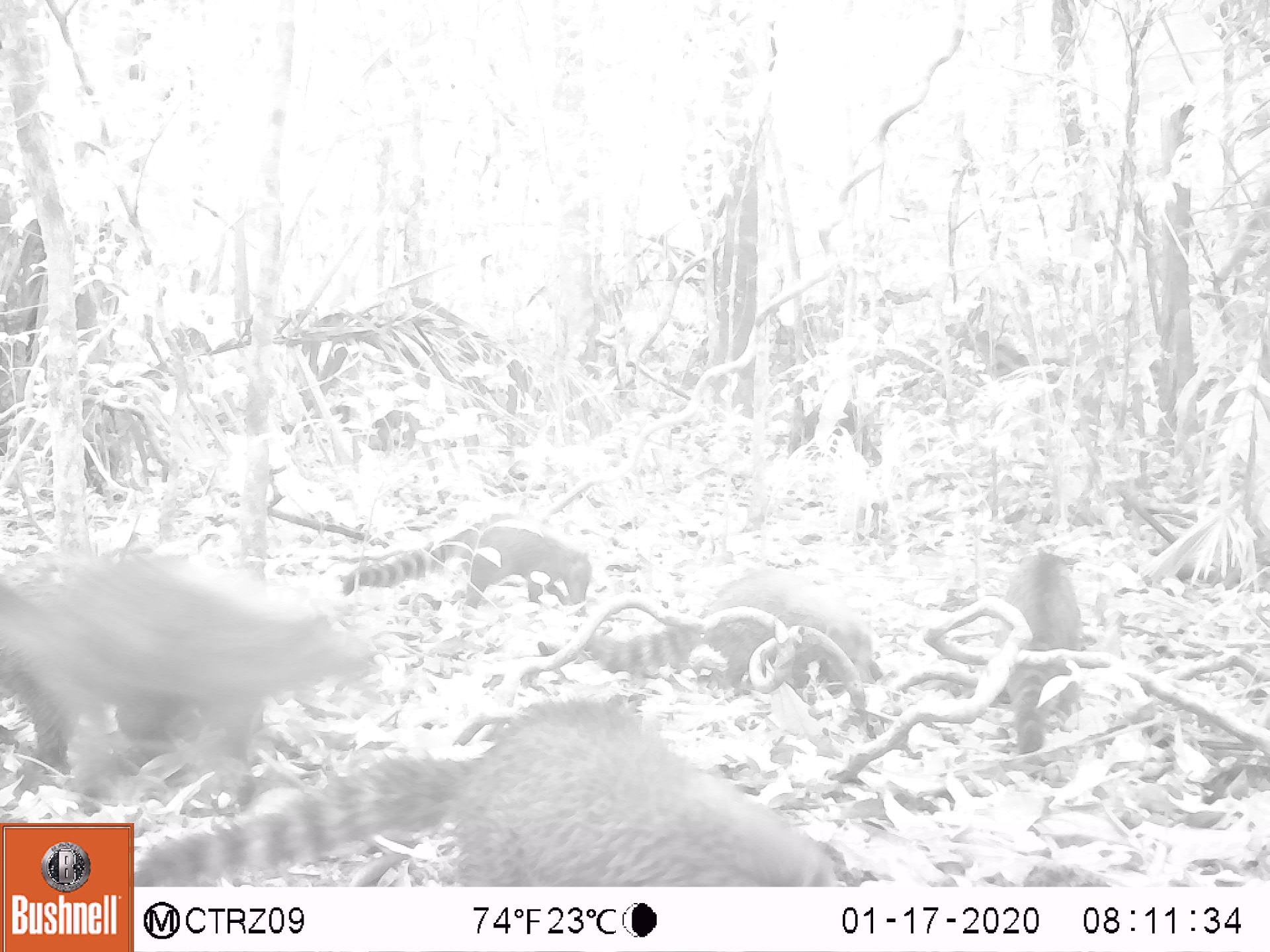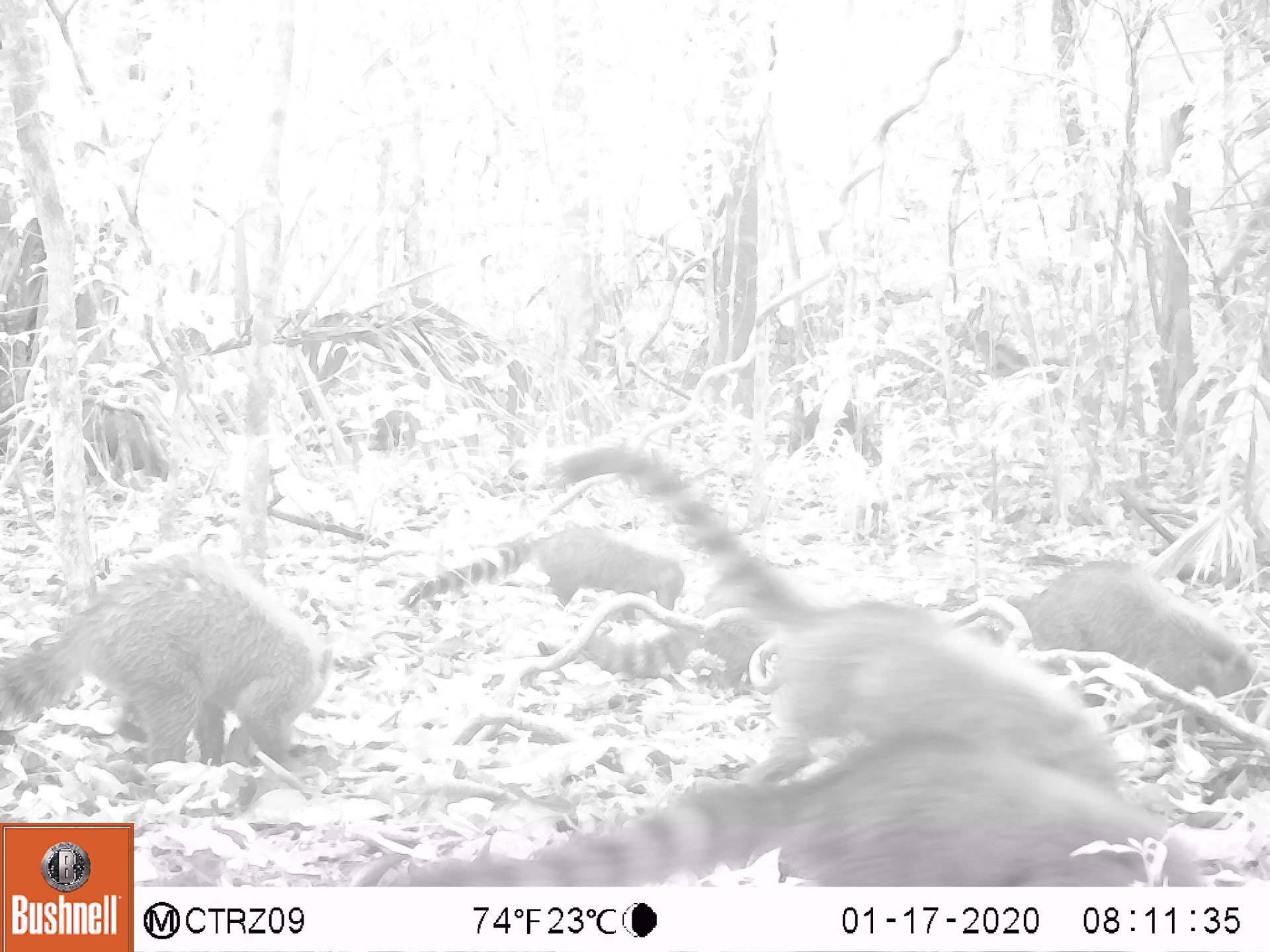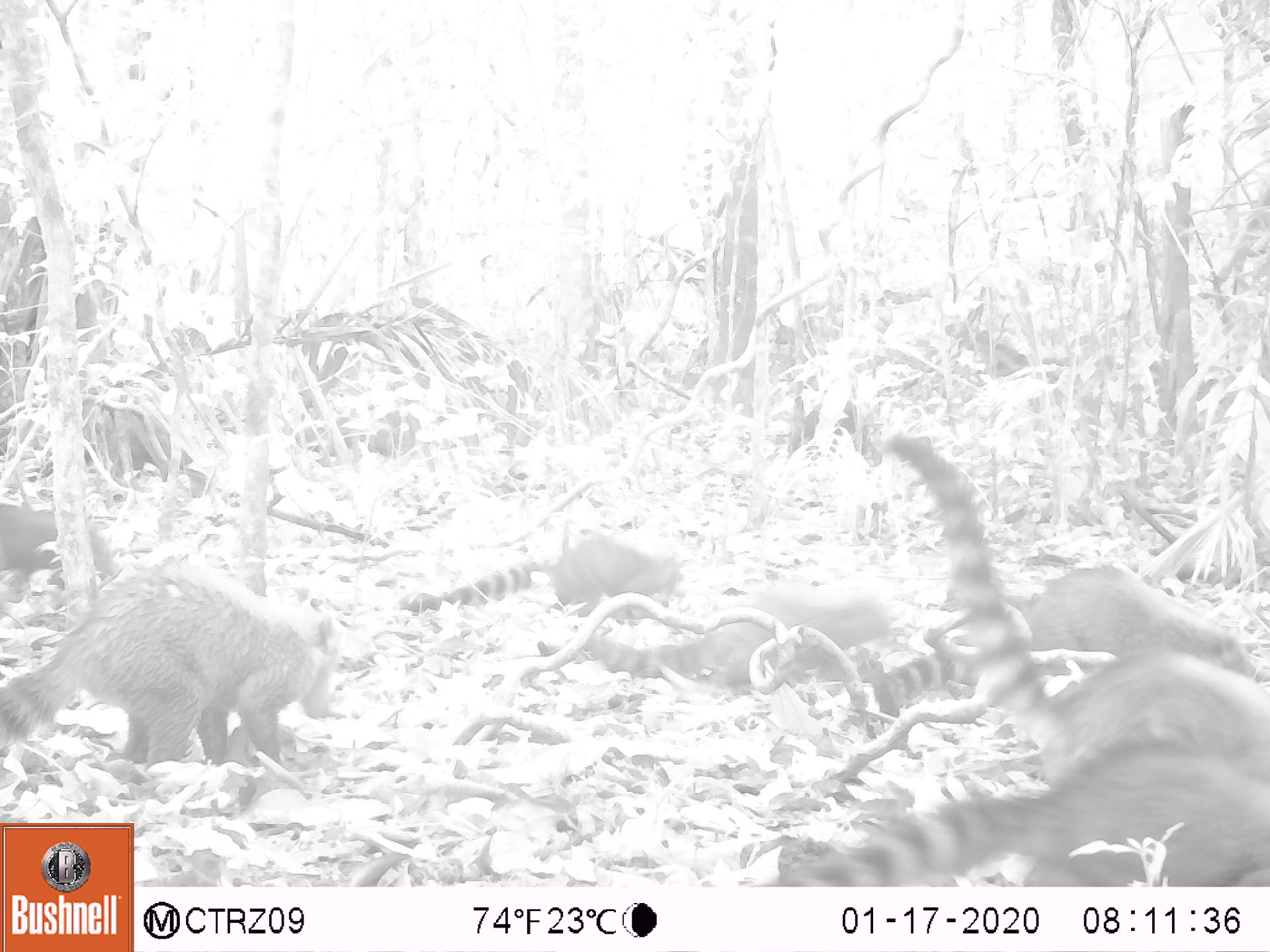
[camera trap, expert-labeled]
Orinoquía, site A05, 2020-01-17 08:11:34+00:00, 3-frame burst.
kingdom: Animalia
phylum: Chordata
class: Mammalia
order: Carnivora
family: Procyonidae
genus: Nasua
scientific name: Nasua nasua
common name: south american coati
South american coati (Nasua nasua).